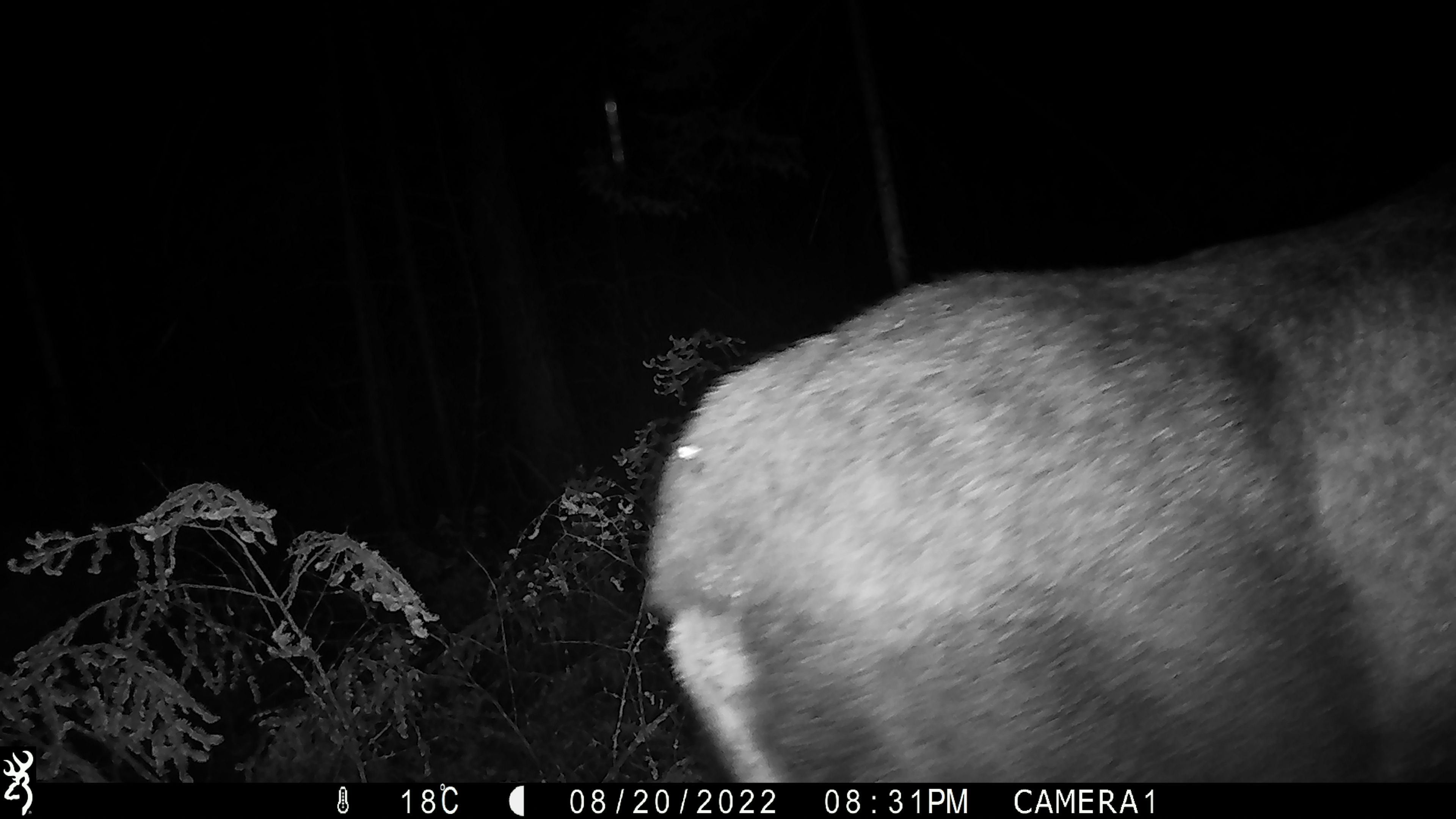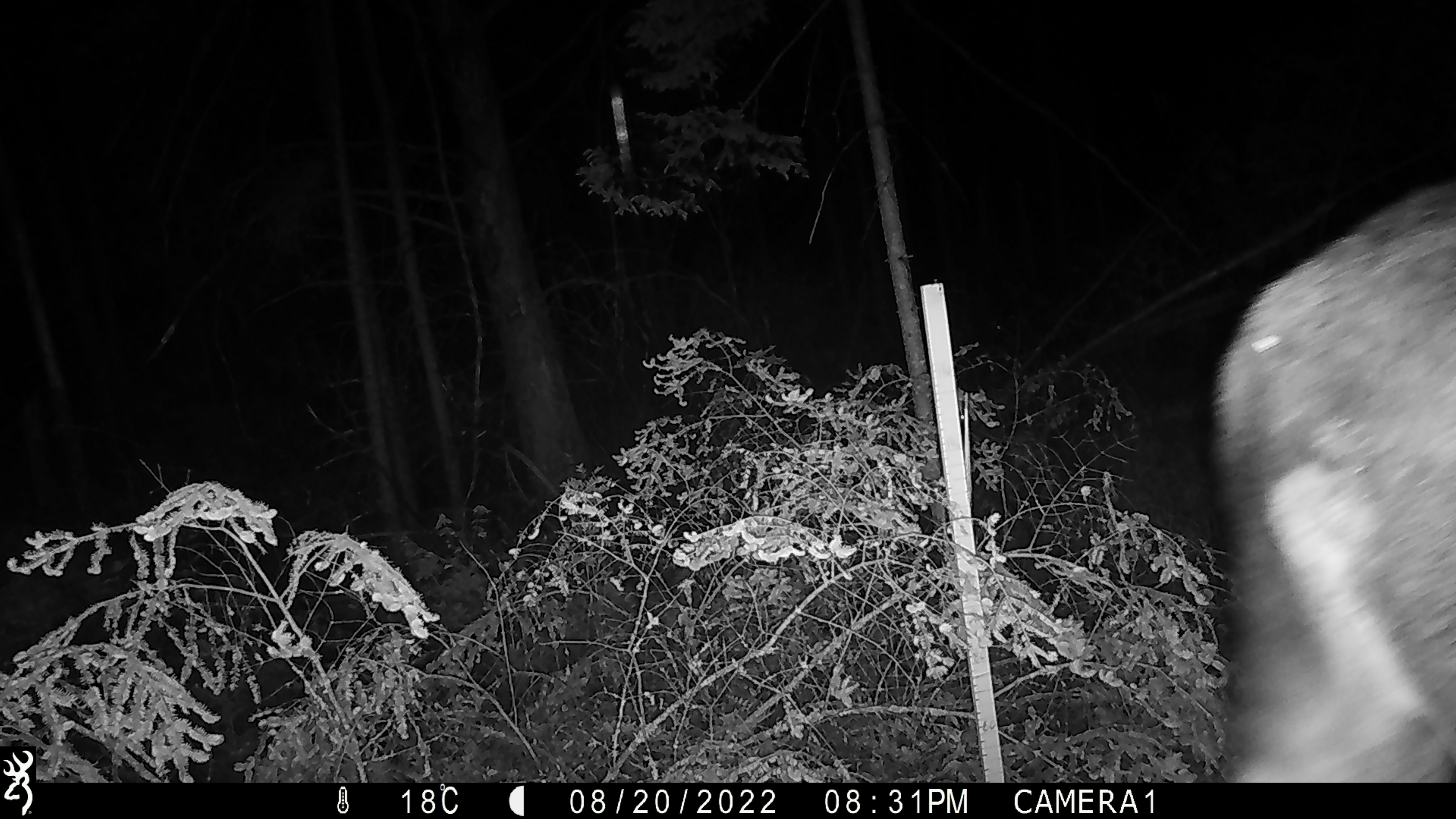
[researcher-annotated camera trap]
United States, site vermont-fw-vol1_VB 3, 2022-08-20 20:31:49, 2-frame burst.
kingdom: Animalia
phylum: Chordata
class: Mammalia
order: Artiodactyla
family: Cervidae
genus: Alces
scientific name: Alces alces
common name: moose